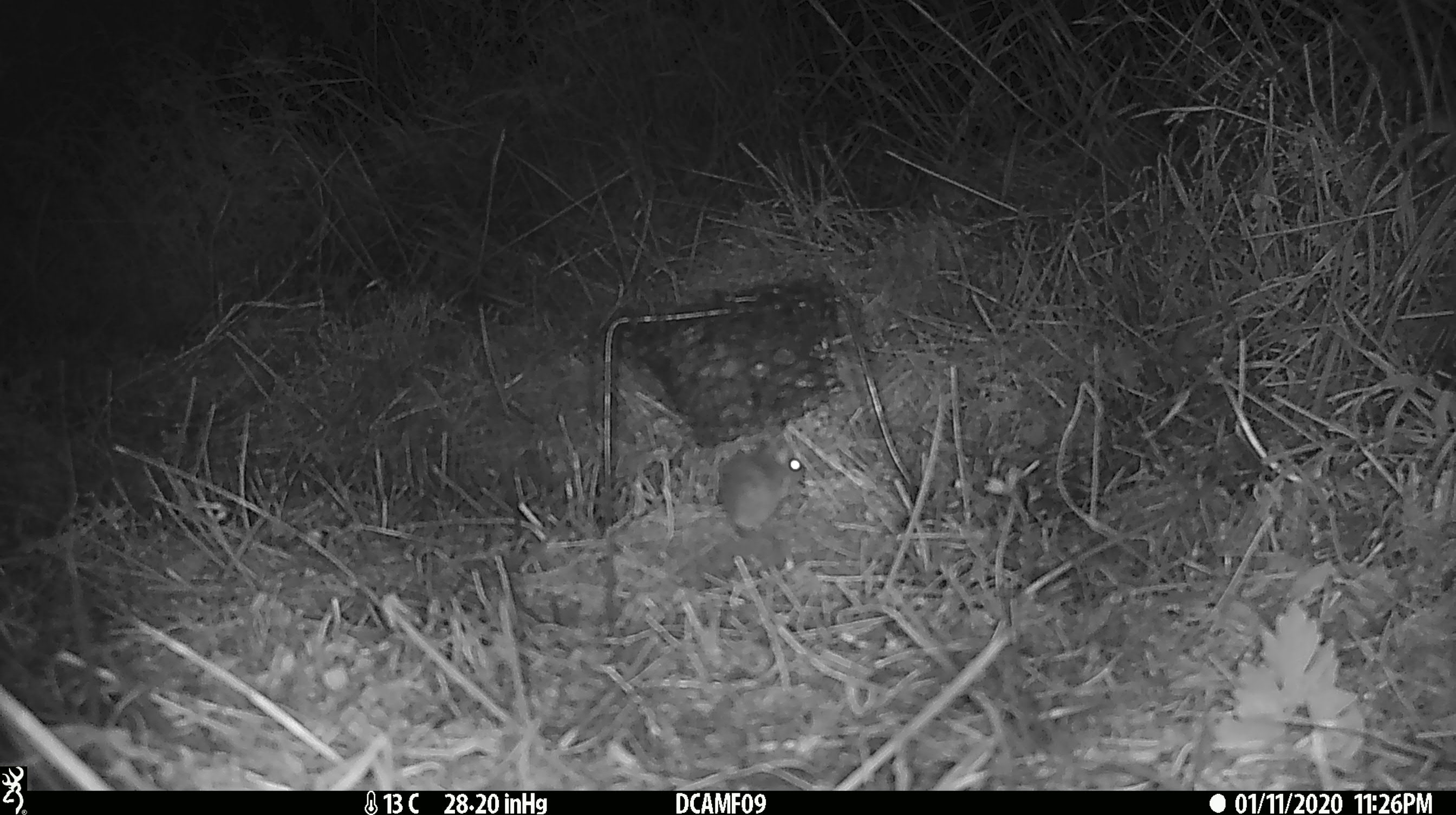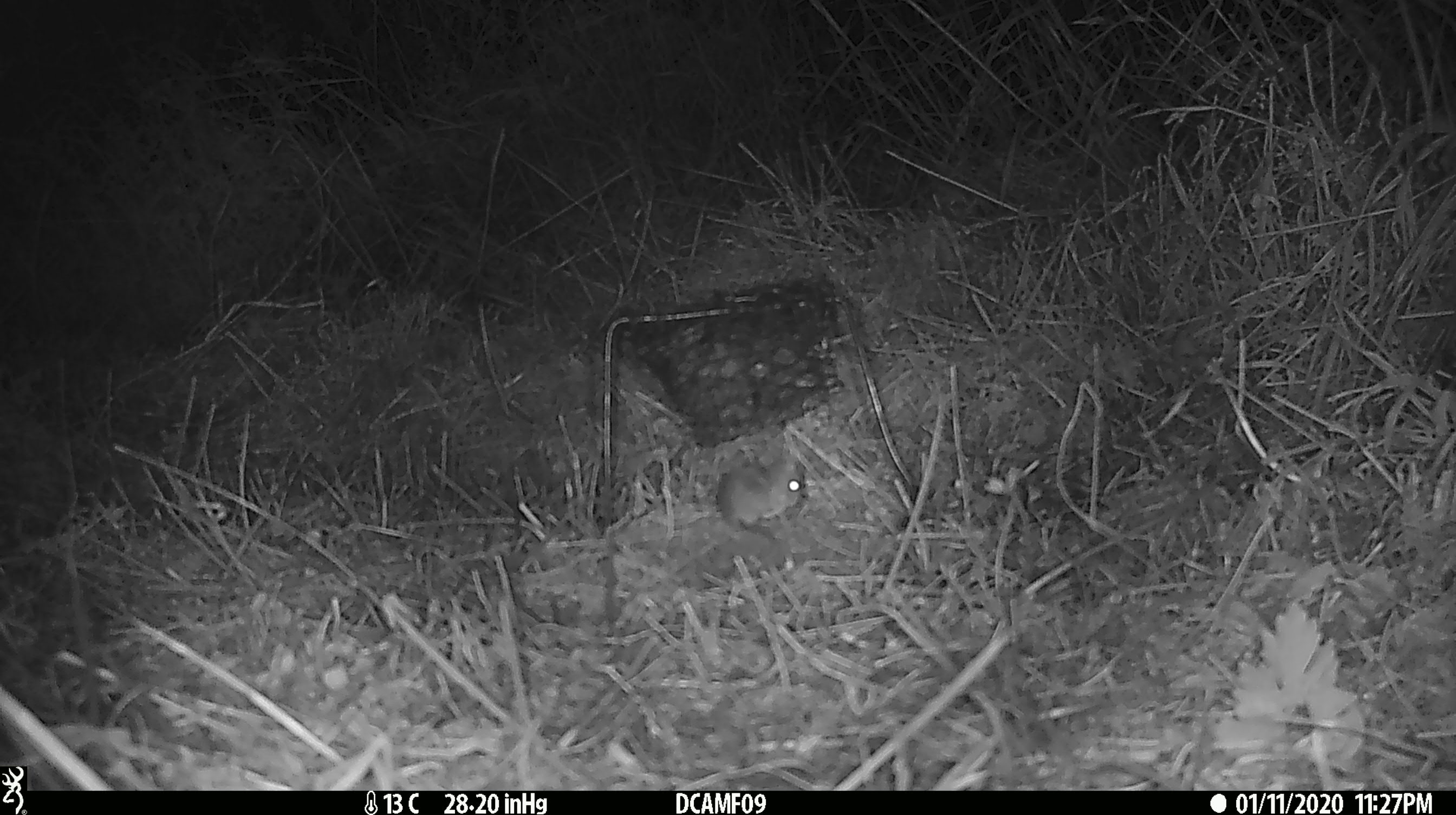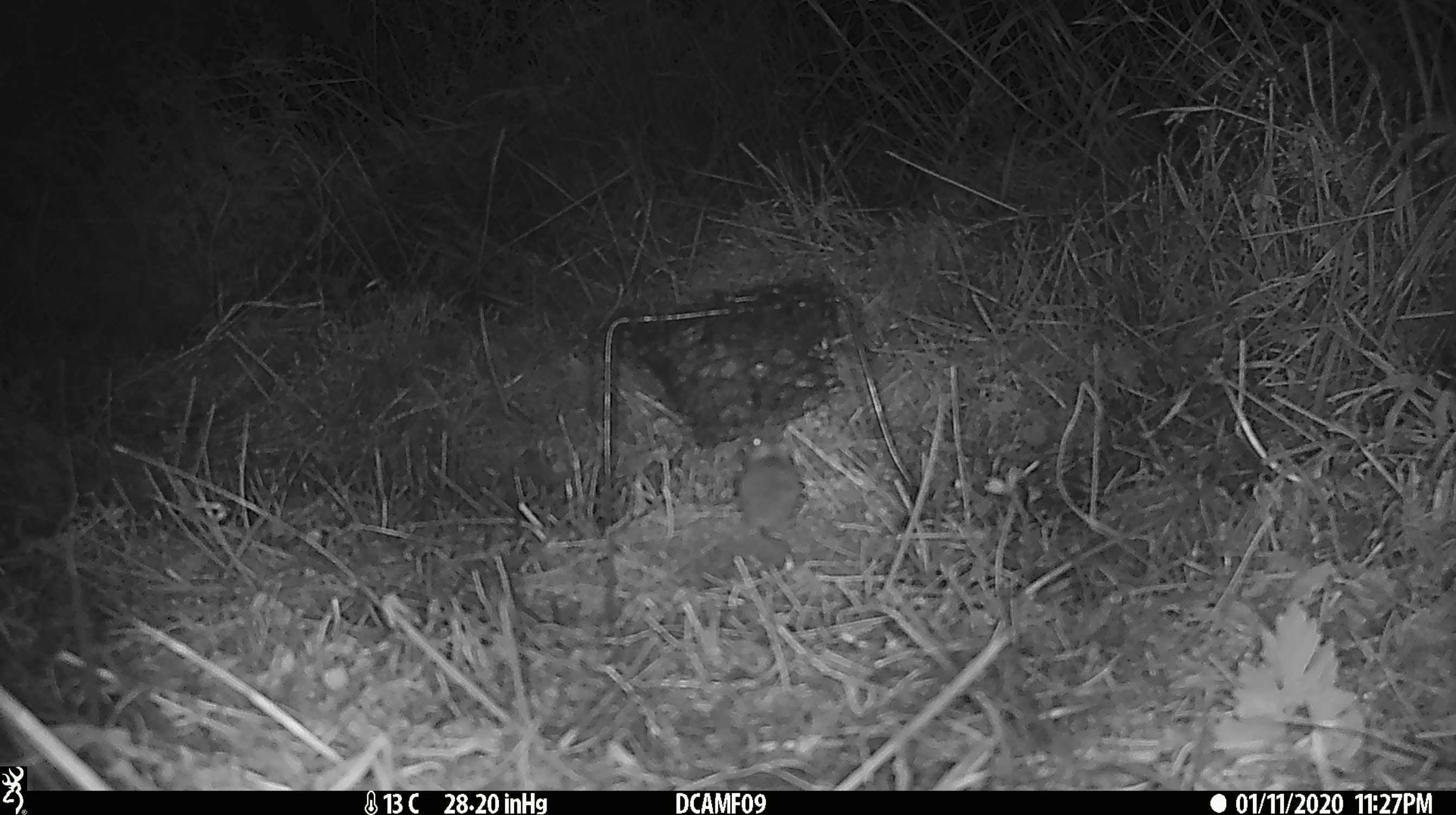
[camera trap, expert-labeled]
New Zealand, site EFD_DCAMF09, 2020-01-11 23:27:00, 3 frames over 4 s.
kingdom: Animalia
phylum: Chordata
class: Mammalia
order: Rodentia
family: Muridae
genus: Mus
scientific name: Mus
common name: mouse